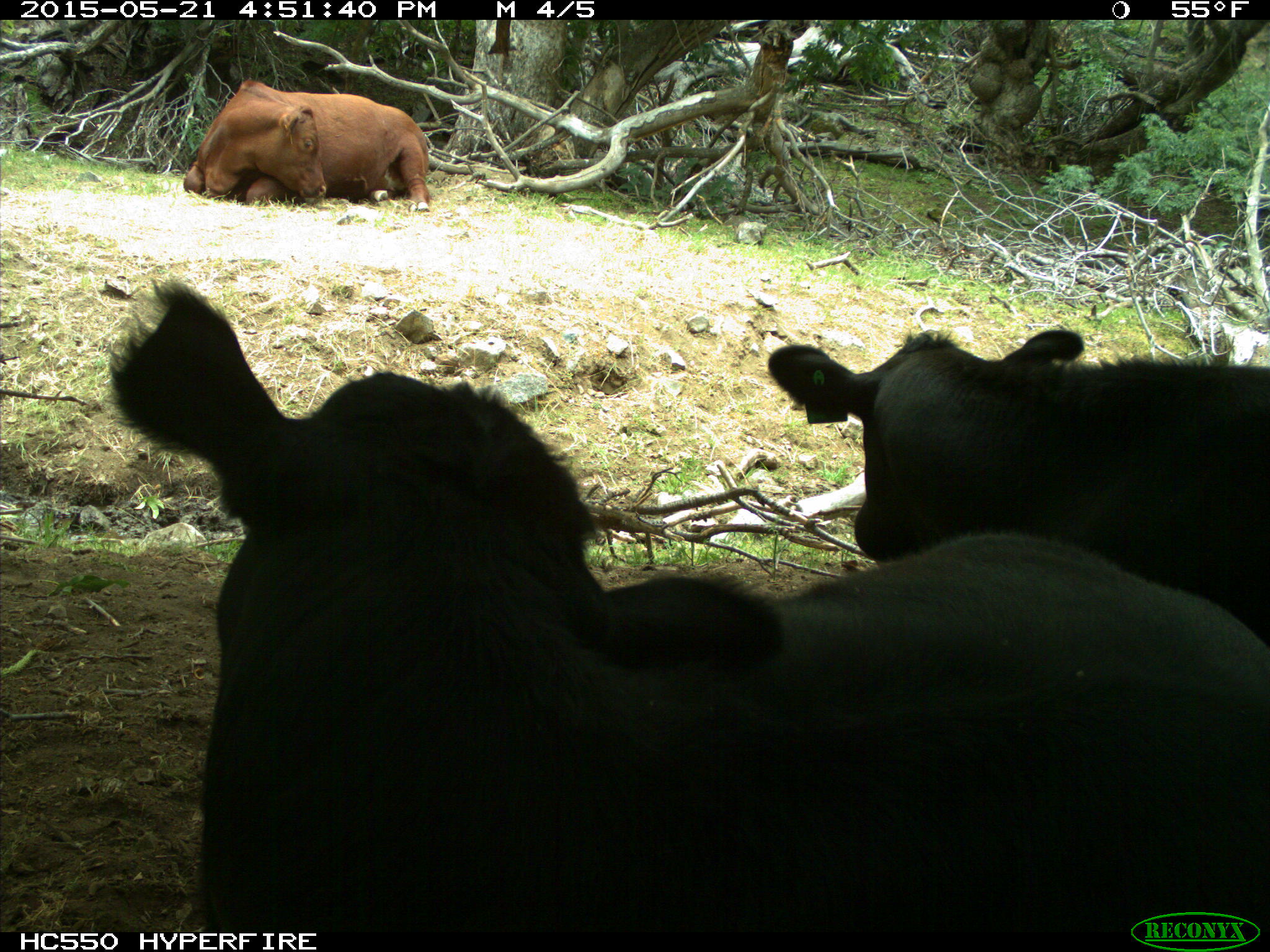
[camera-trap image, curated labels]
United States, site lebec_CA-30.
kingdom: Animalia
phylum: Chordata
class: Mammalia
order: Artiodactyla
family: Bovidae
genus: Bos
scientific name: Bos taurus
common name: domestic cow